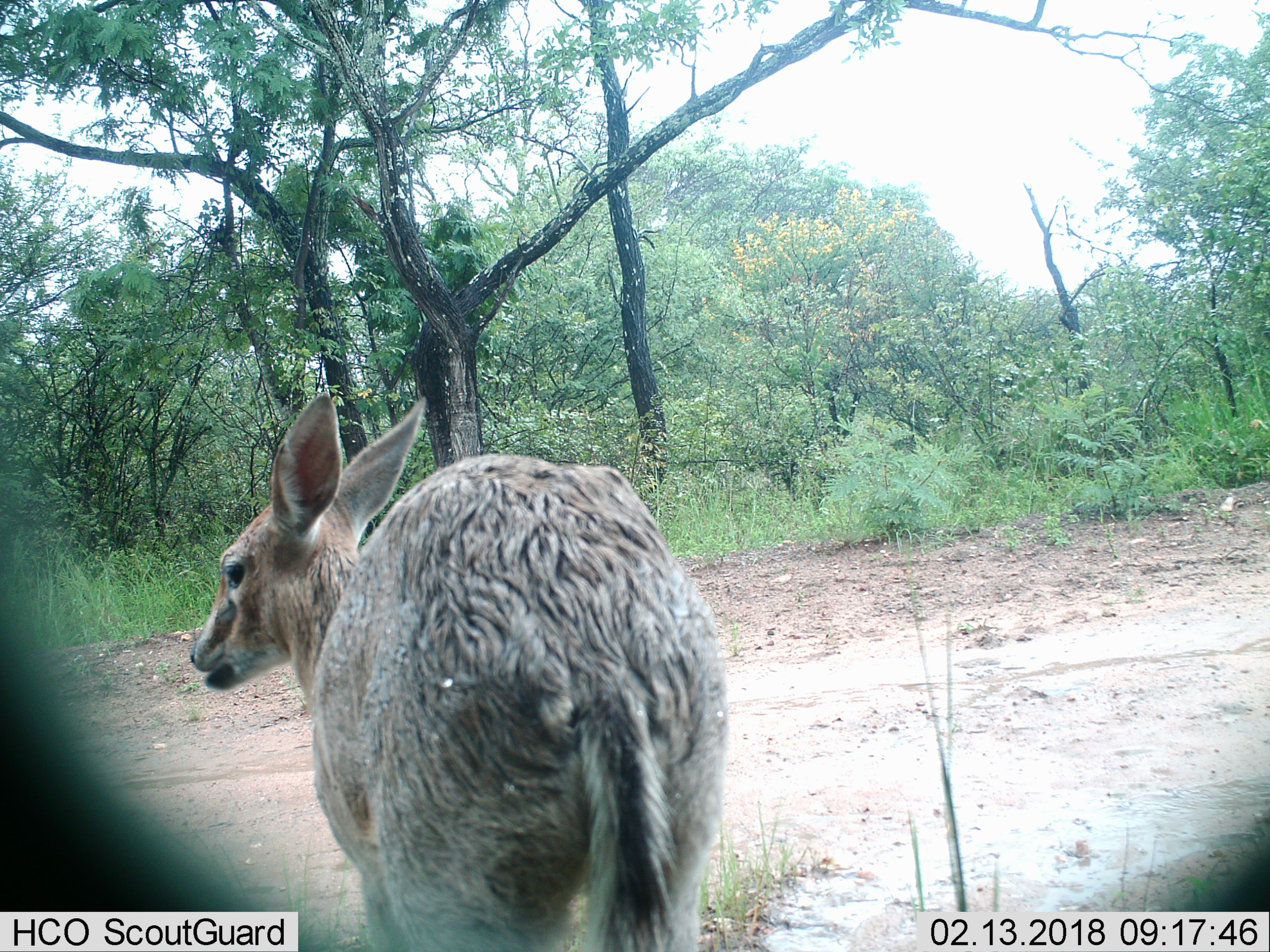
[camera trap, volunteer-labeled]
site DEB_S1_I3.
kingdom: Animalia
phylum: Chordata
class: Mammalia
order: Artiodactyla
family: Bovidae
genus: Sylvicapra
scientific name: Sylvicapra grimmia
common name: common duiker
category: duikercommongrey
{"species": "duikercommongrey (common duiker) (Sylvicapra grimmia)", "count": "1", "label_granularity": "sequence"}